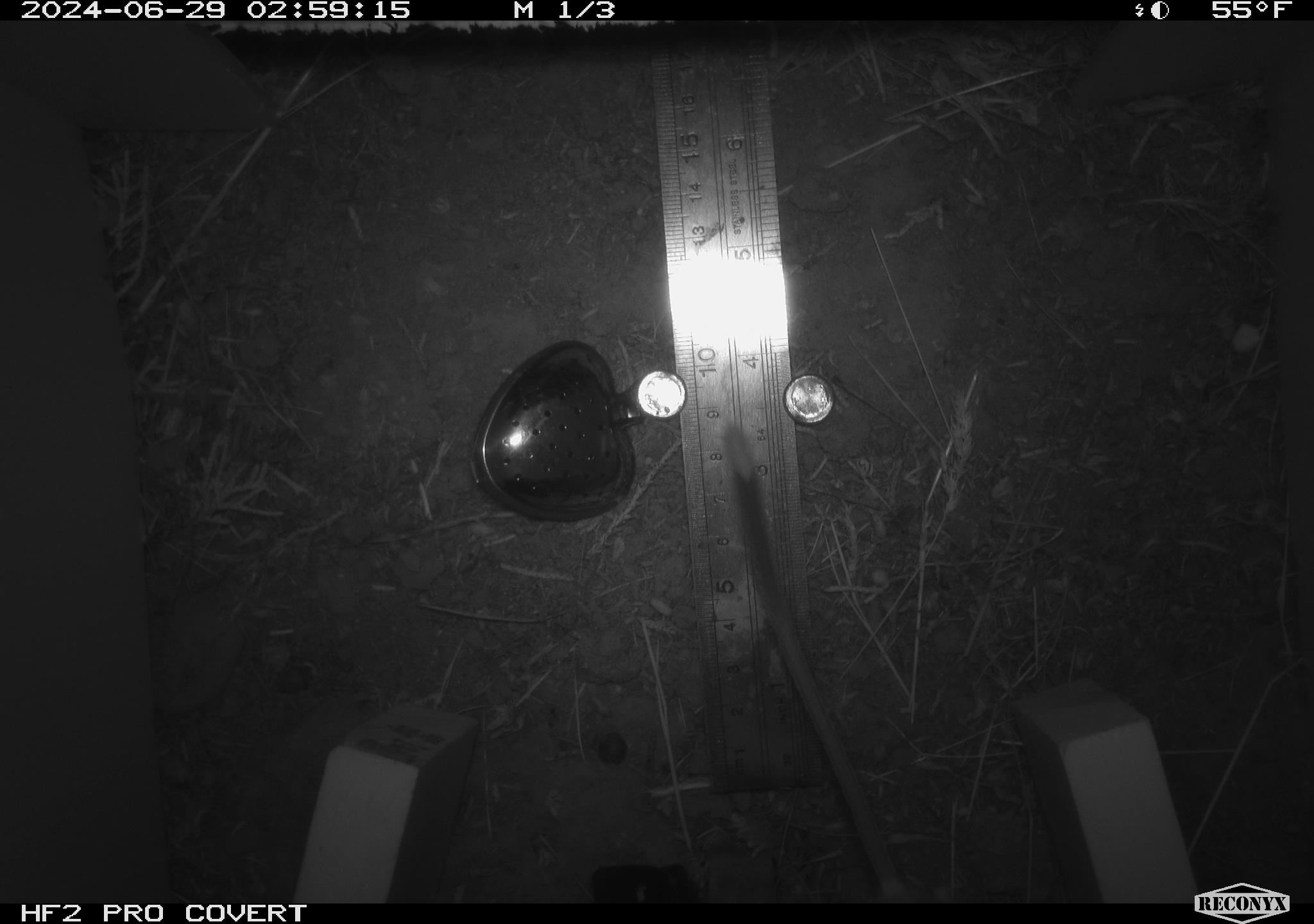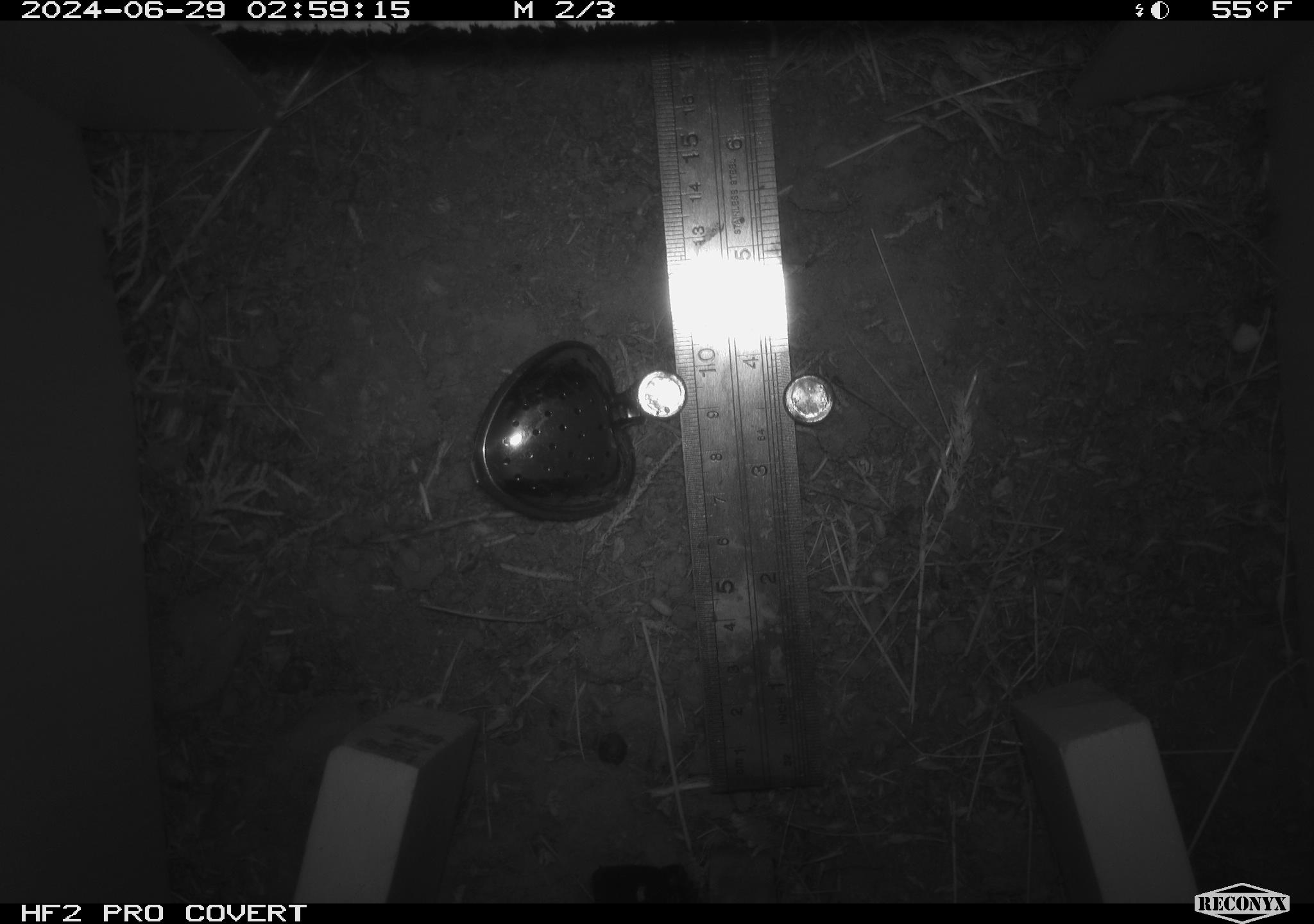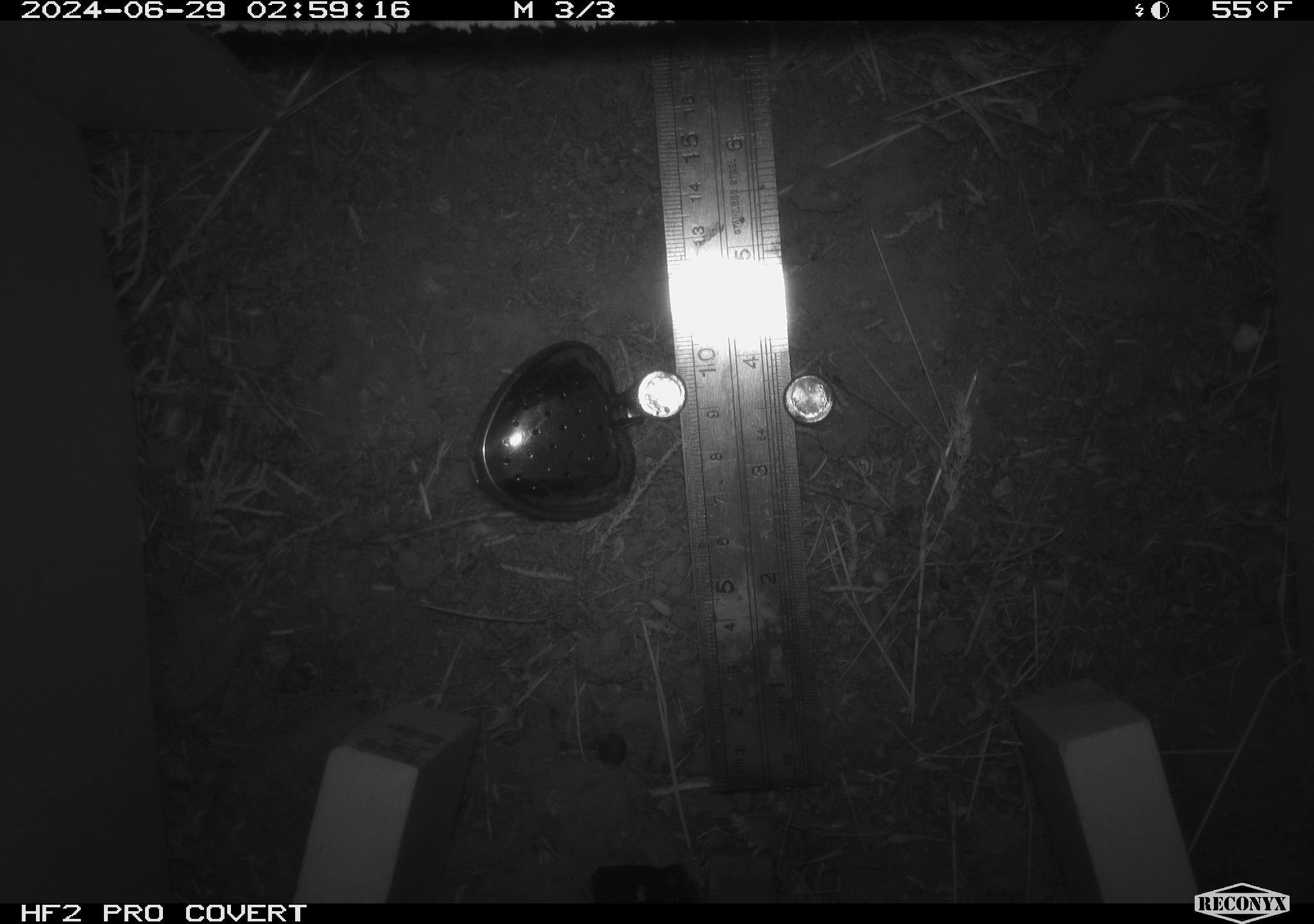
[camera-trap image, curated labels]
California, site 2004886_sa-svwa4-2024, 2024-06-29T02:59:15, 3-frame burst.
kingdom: Animalia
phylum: Chordata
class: Mammalia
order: Rodentia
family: Heteromyidae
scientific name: Heteromyidae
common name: kangaroo rats and pocket mice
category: heteromyidae family